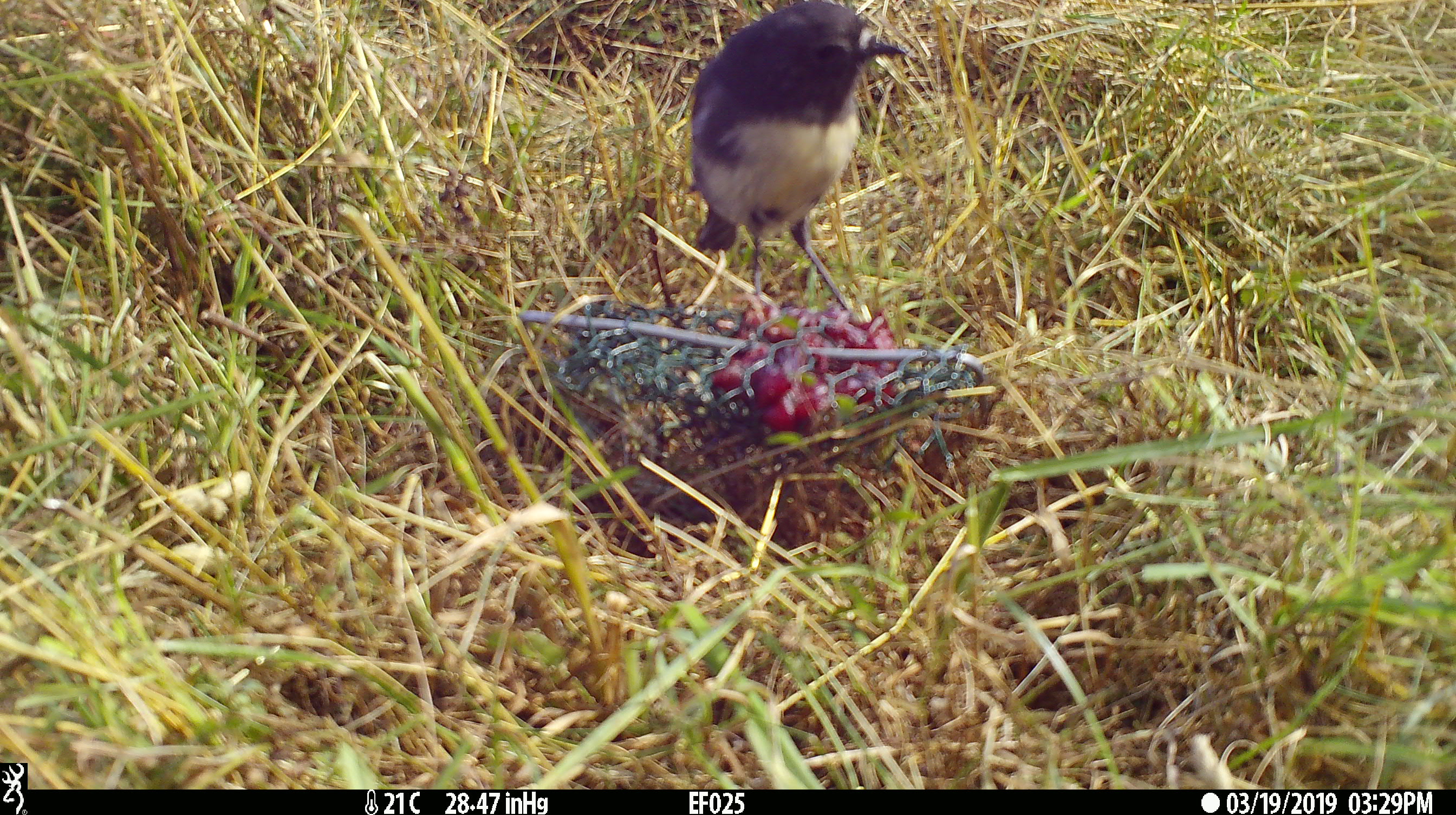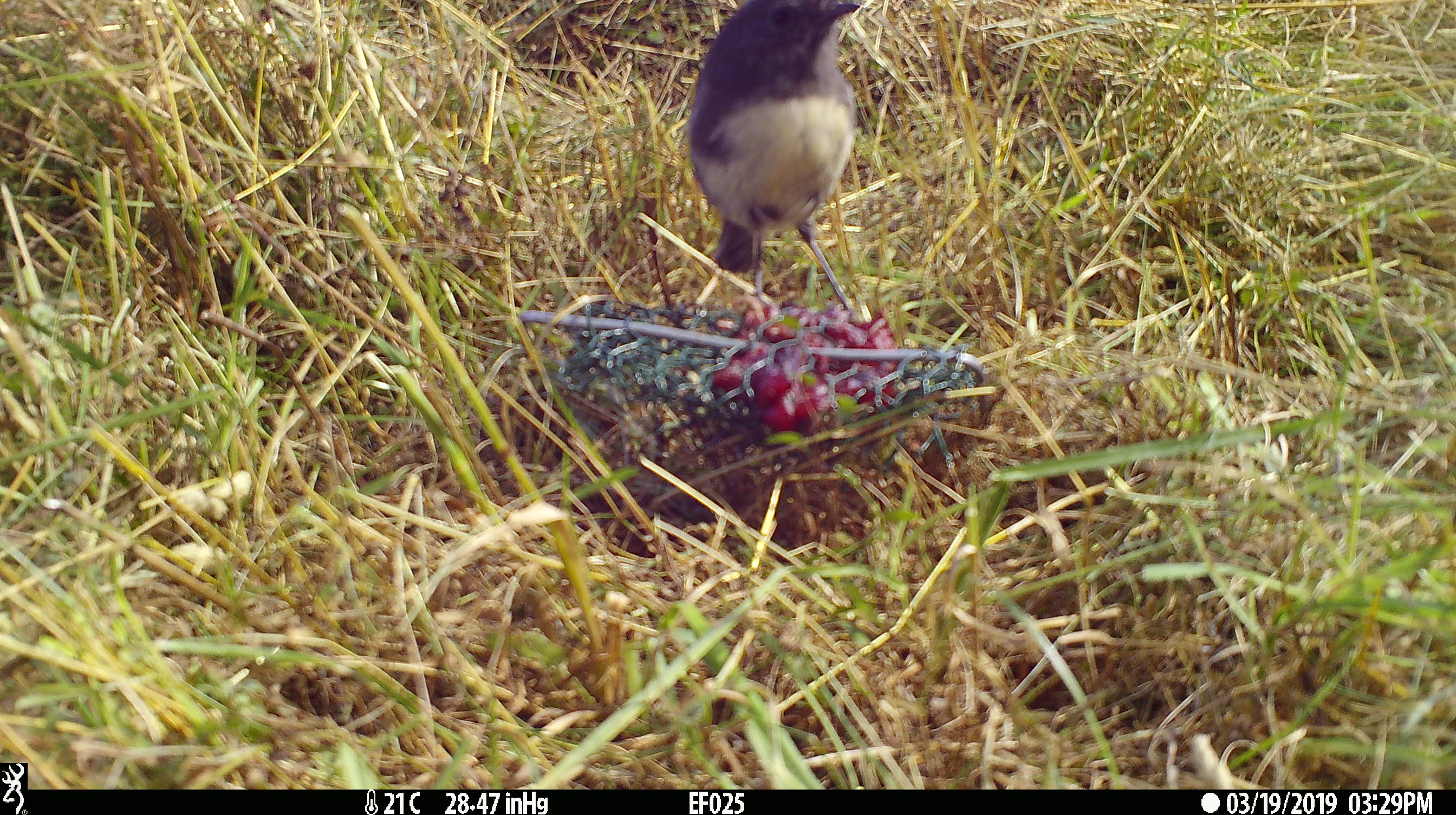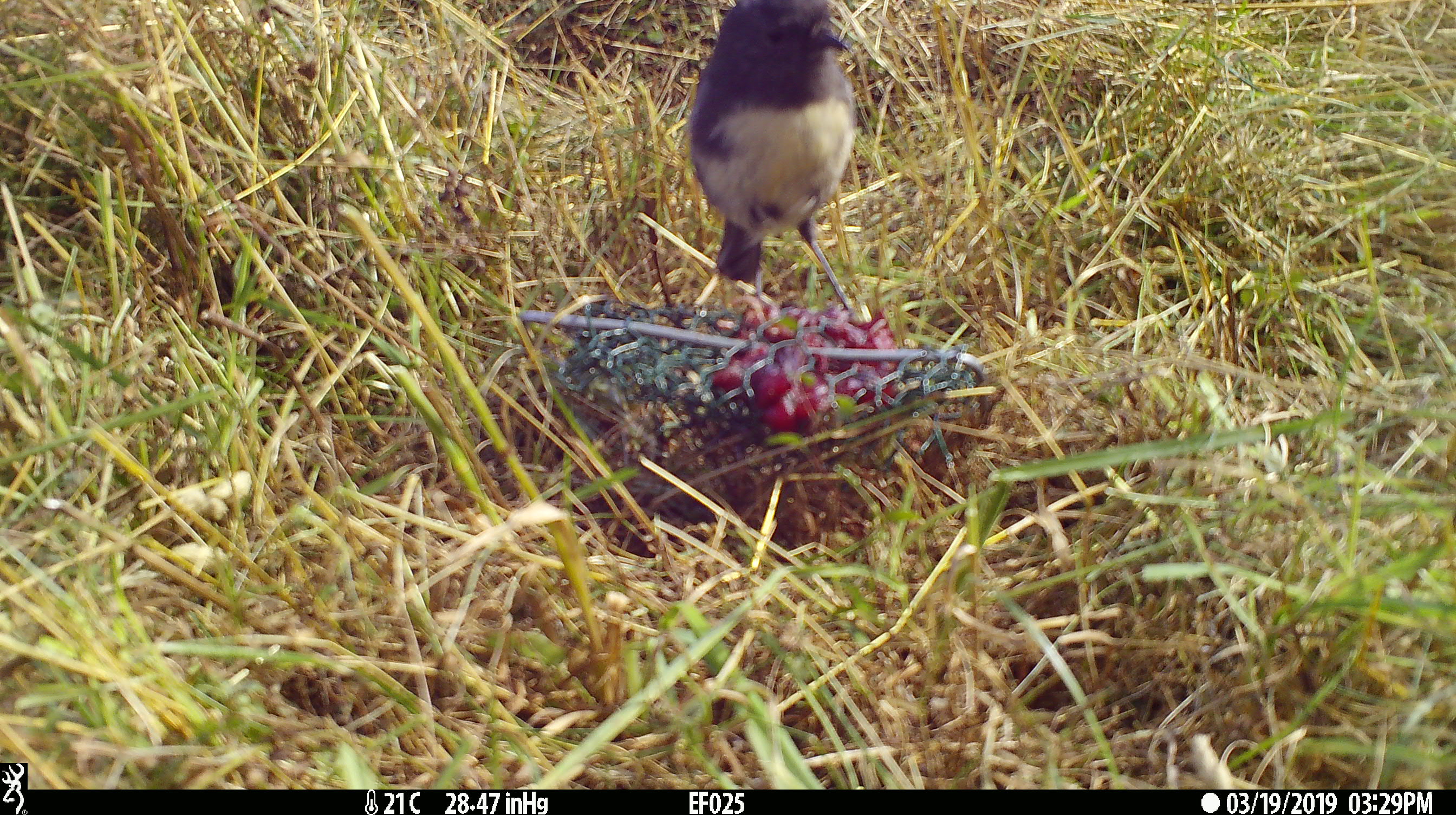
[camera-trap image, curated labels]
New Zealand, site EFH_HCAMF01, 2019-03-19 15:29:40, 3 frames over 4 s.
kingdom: Animalia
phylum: Chordata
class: Aves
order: Passeriformes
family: Petroicidae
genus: Petroica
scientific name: Petroica australis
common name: new zealand robin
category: robin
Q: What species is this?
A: Robin (new zealand robin) (Petroica australis).